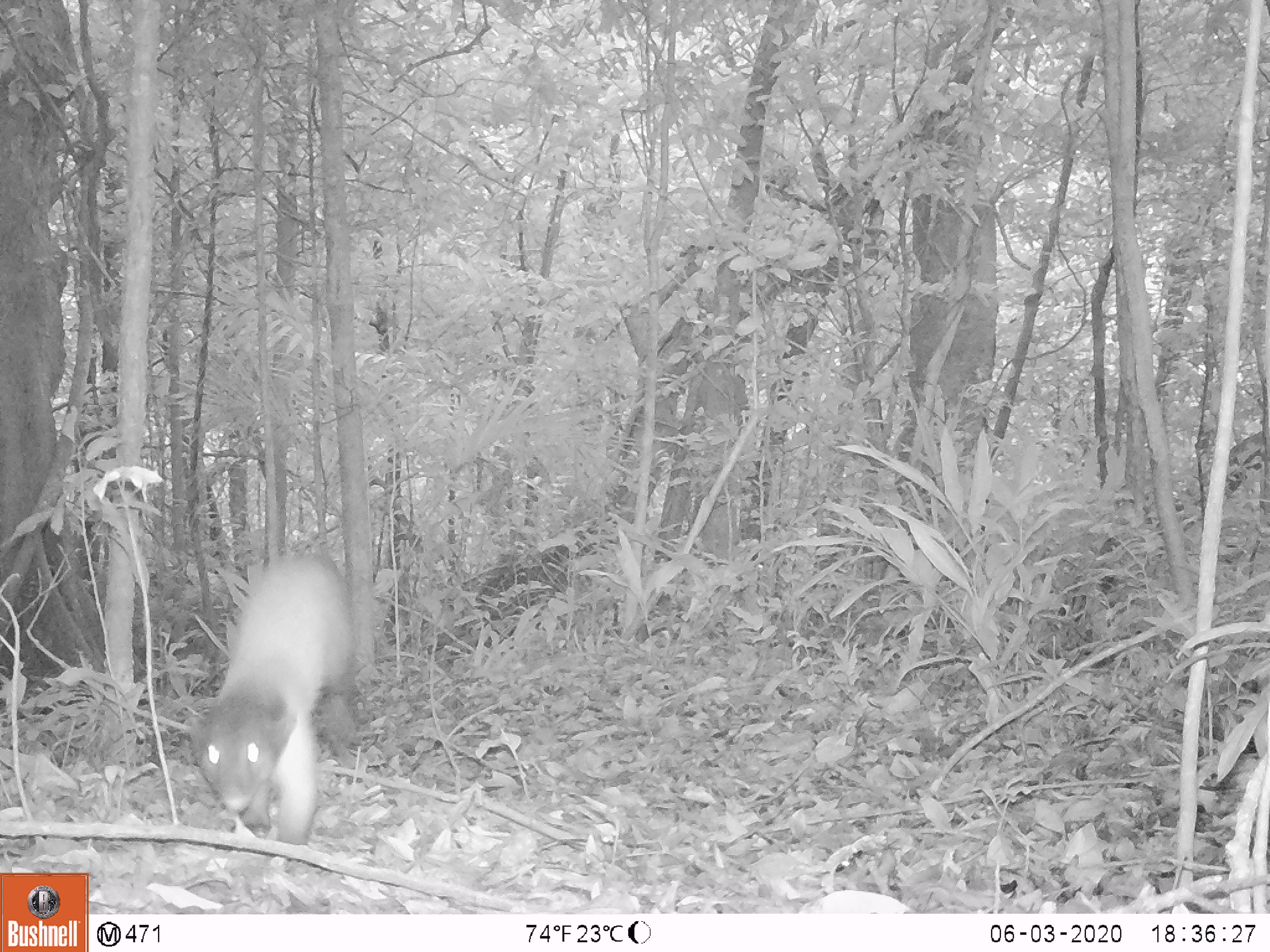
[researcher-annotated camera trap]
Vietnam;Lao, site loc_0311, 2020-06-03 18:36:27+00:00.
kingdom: Animalia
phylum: Chordata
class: Mammalia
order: Carnivora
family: Mustelidae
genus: Martes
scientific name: Martes flavigula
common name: yellow-throated marten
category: yellow throated marten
Yellow throated marten (yellow-throated marten) (Martes flavigula). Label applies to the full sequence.